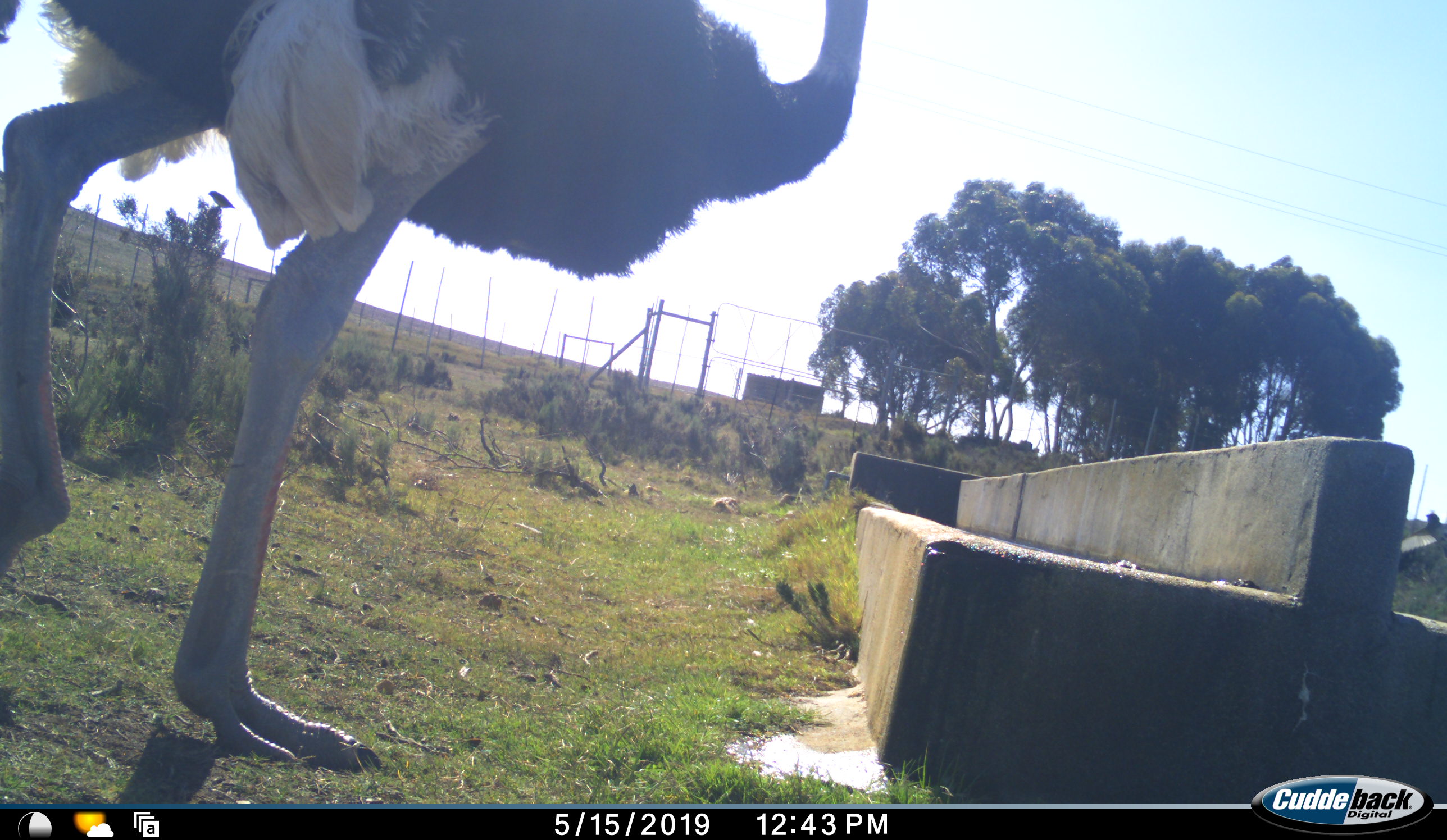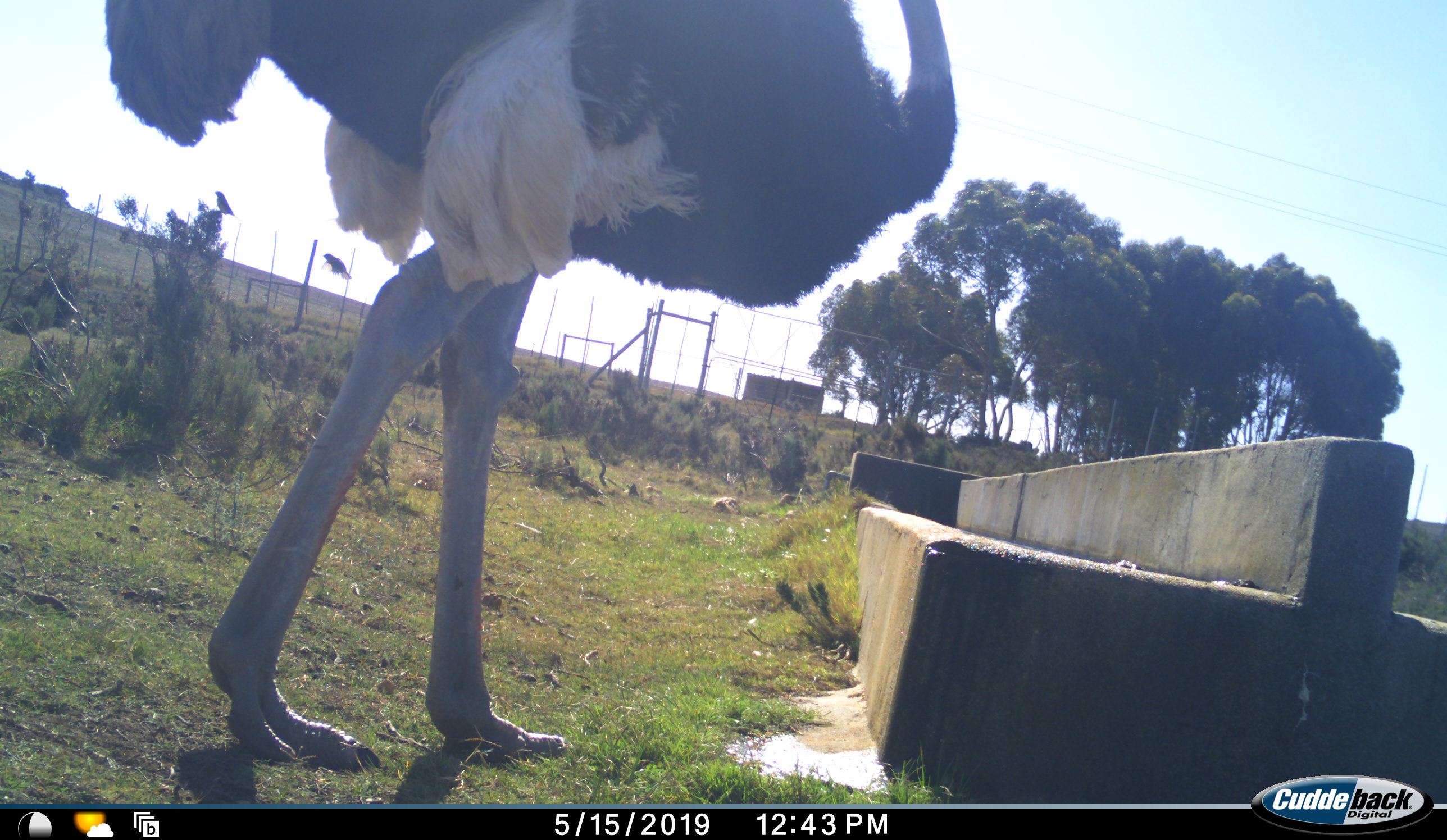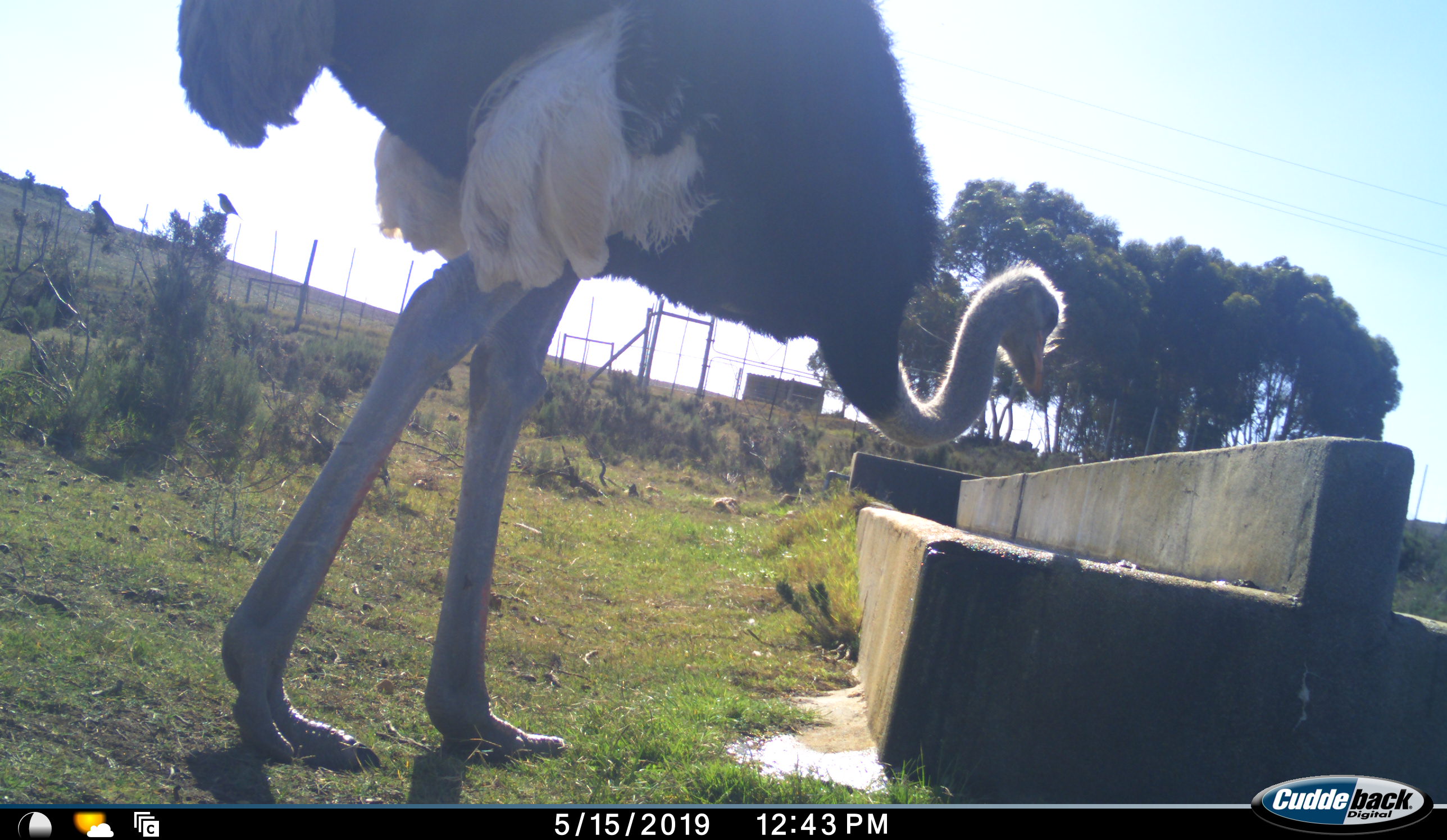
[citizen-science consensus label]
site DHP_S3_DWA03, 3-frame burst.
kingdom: Animalia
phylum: Chordata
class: Aves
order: Struthioniformes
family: Struthionidae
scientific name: Struthionidae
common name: ostrich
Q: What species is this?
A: Ostrich (Struthionidae).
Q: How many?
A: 1.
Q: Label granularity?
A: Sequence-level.